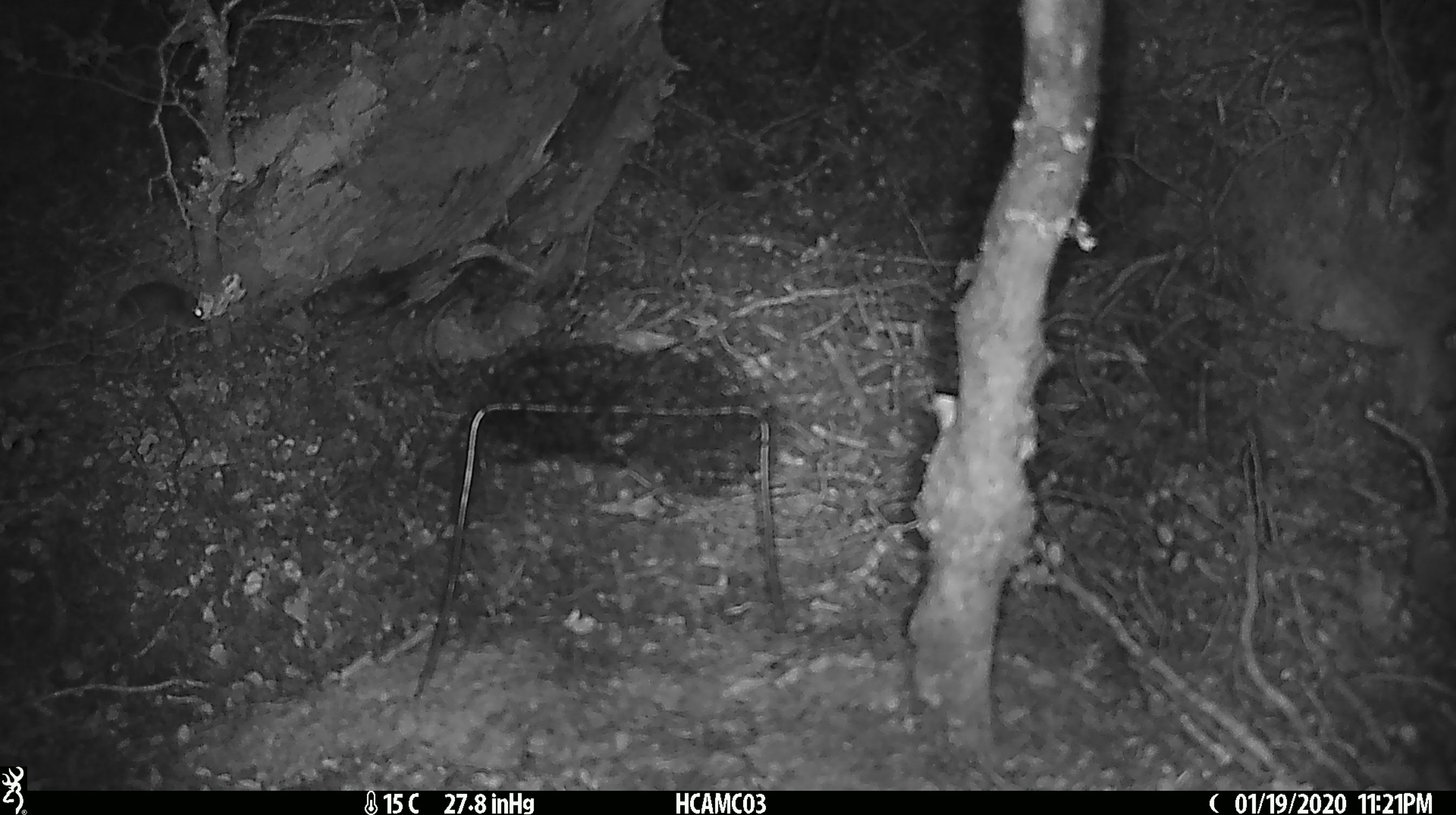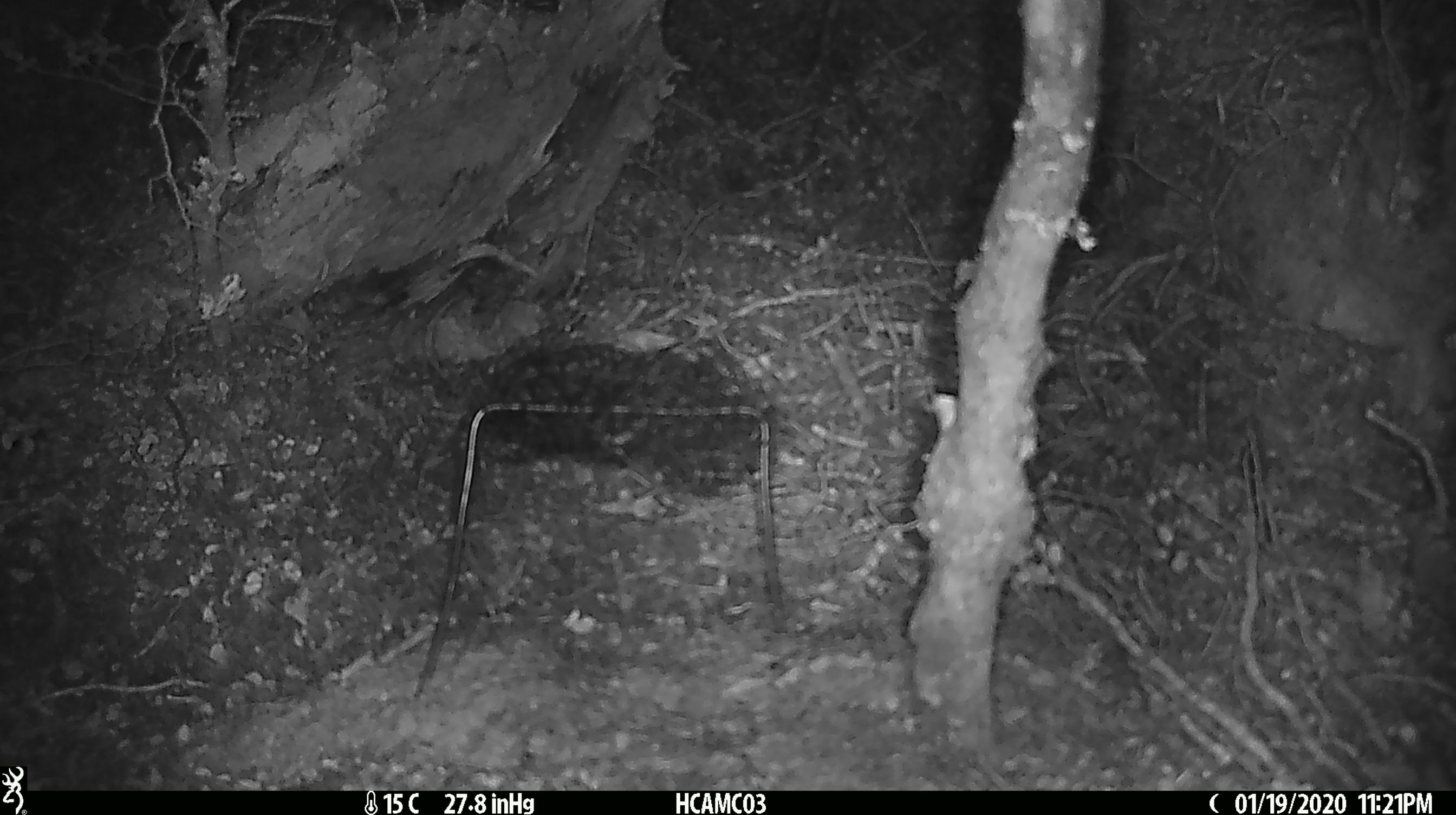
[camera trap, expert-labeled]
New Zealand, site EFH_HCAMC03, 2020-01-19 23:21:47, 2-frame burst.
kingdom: Animalia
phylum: Chordata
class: Mammalia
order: Rodentia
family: Muridae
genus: Mus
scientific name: Mus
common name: mouse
Mouse (Mus).